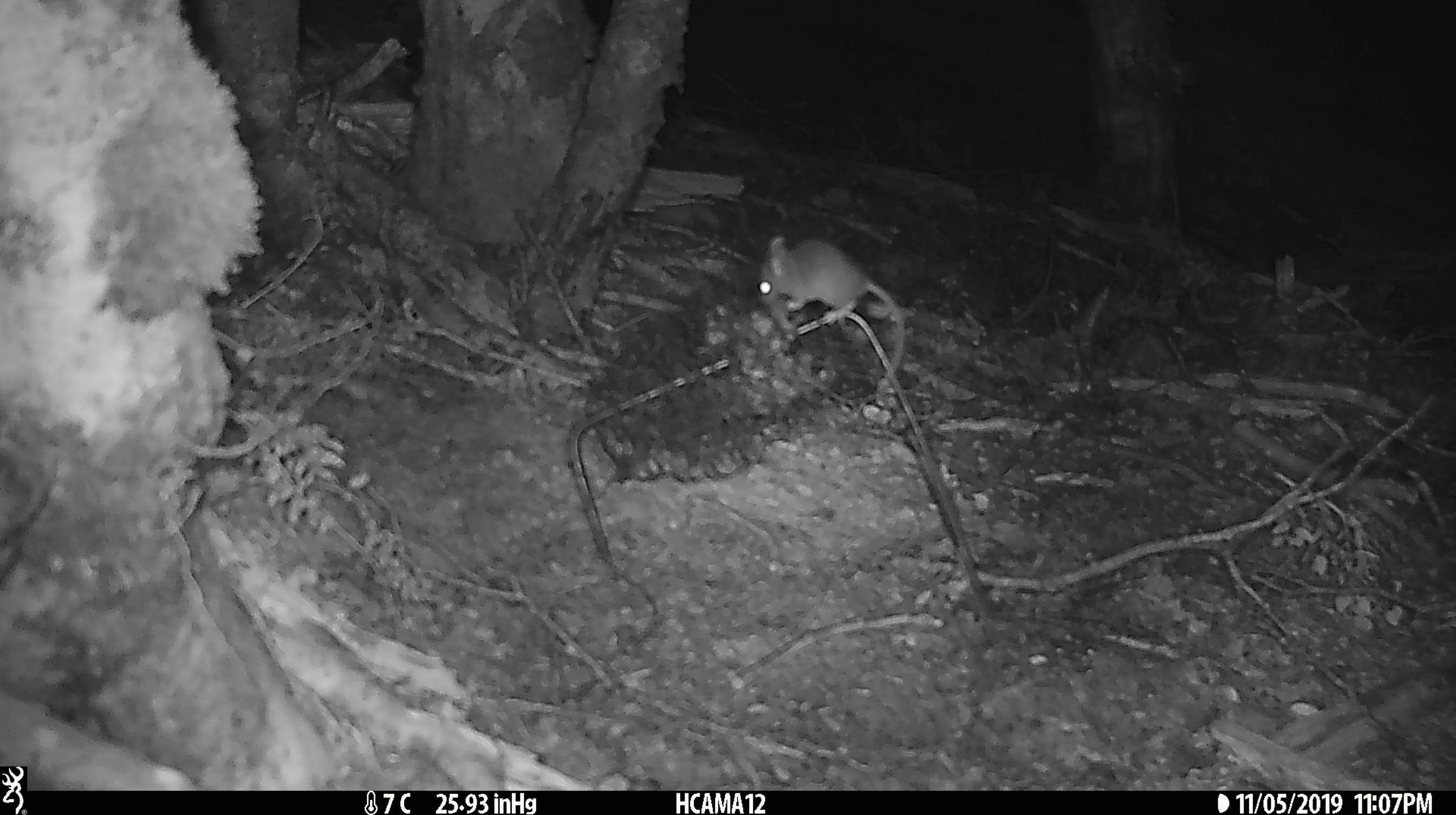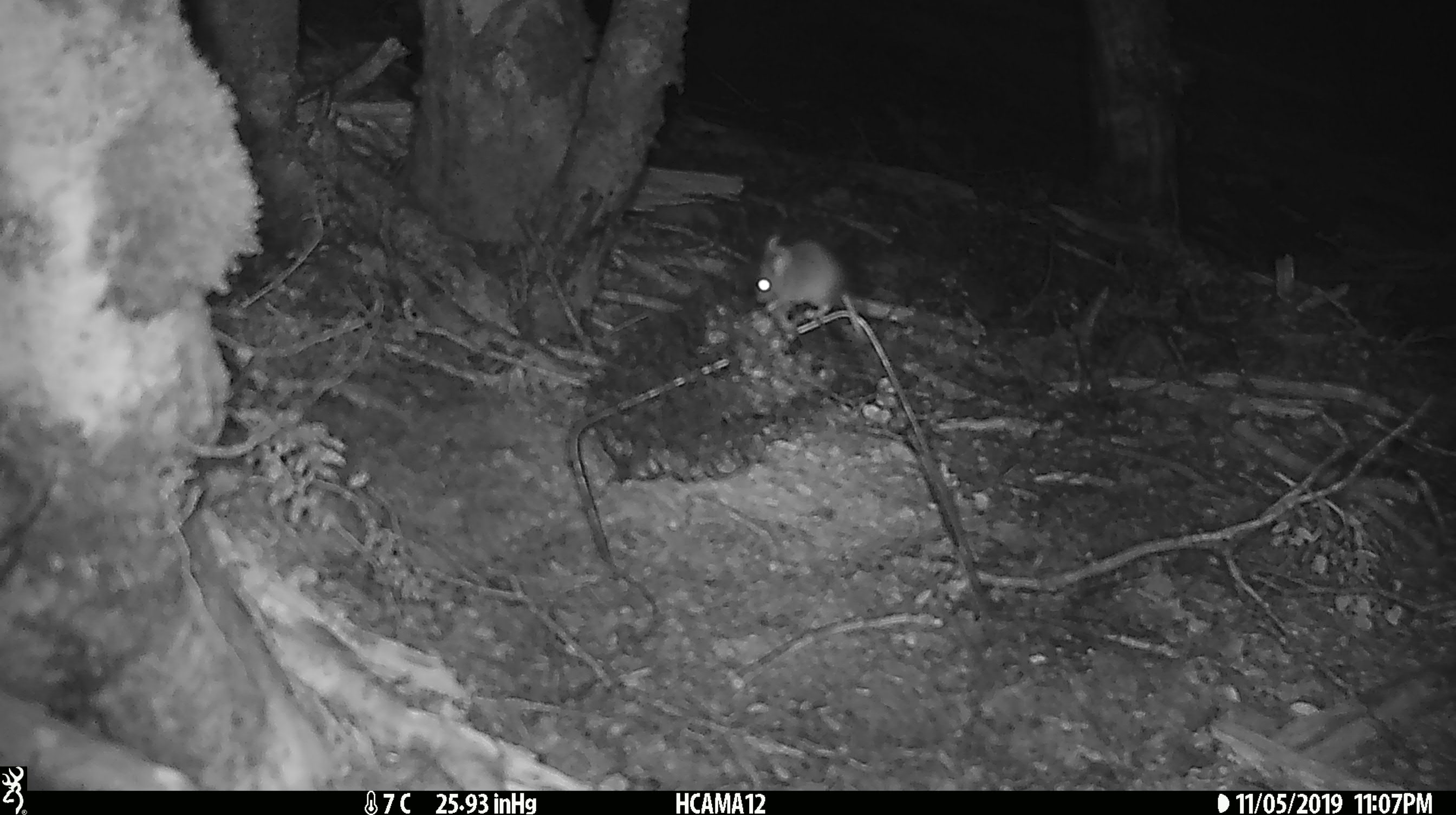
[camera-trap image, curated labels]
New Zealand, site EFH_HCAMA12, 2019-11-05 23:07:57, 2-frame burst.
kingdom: Animalia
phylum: Chordata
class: Mammalia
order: Rodentia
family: Muridae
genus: Mus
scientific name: Mus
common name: mouse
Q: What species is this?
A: Mouse (Mus).